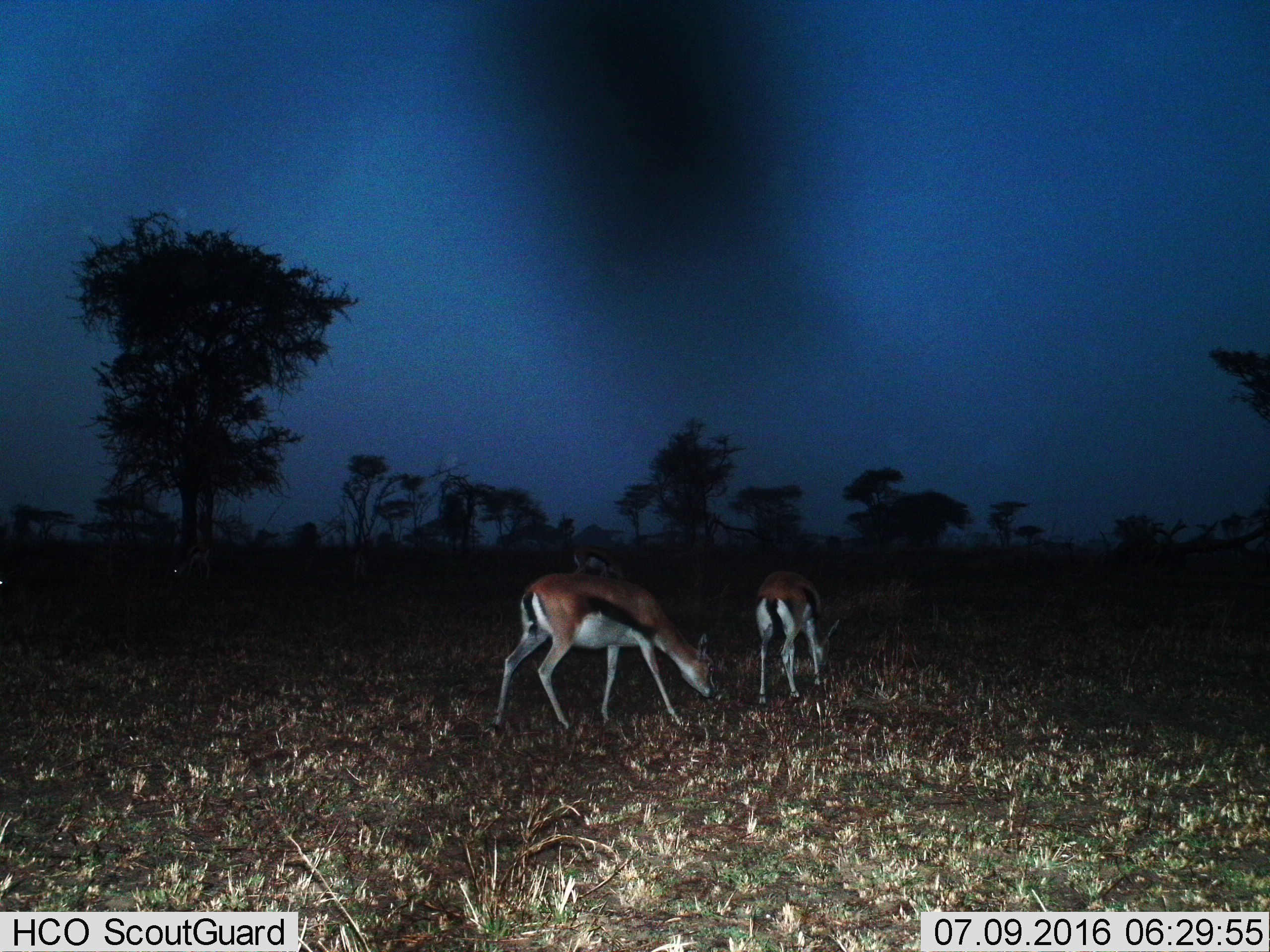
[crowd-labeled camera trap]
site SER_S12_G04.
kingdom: Animalia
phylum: Chordata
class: Mammalia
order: Artiodactyla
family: Bovidae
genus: Eudorcas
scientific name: Eudorcas thomsonii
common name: thomson's gazelle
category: gazellethomsons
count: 3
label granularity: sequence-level